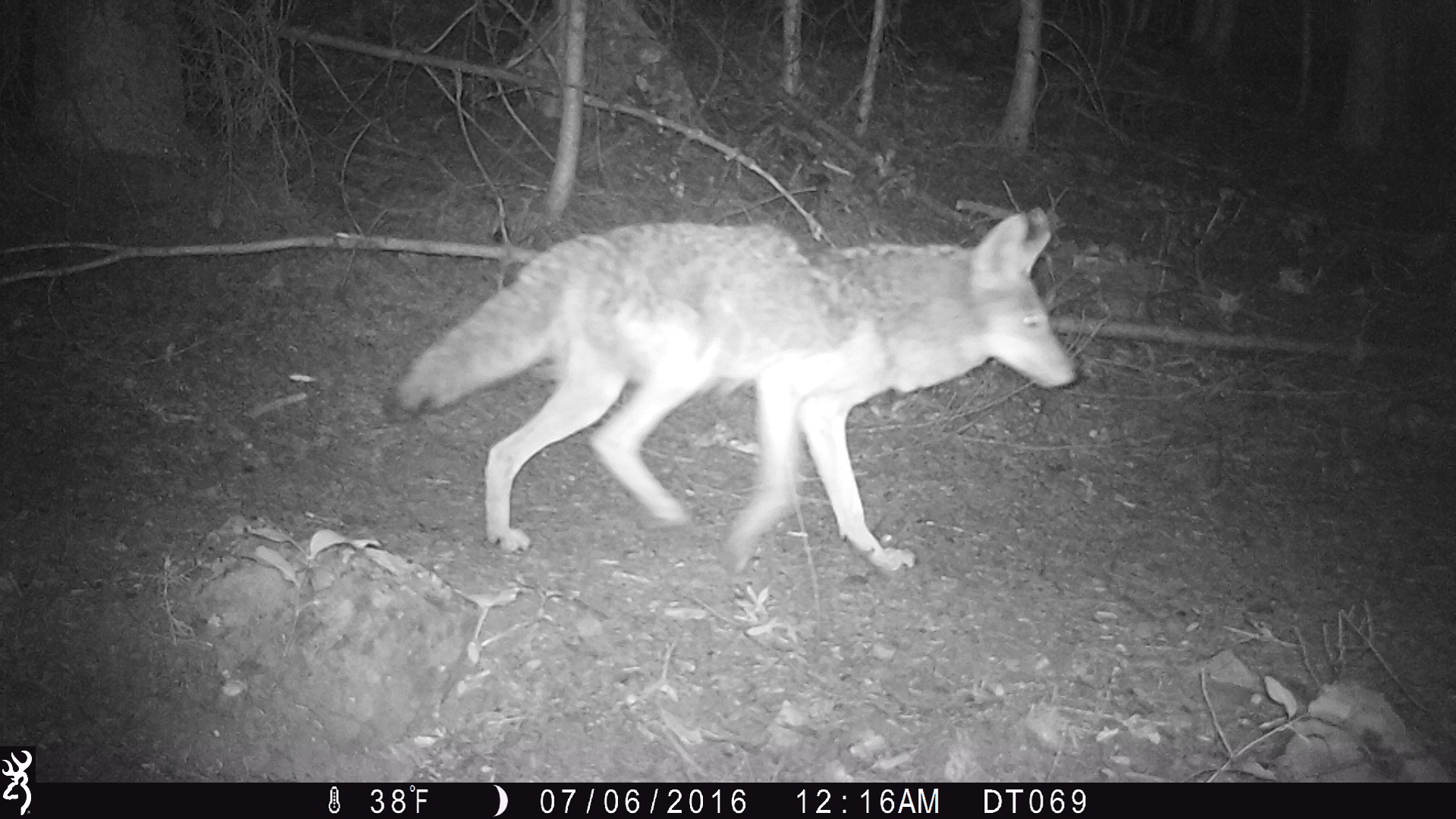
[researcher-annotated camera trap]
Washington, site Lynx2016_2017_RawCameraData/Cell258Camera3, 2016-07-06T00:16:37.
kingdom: Animalia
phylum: Chordata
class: Mammalia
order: Carnivora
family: Canidae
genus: Canis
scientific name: Canis latrans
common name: coyote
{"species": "Canis latrans (coyote)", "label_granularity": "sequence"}